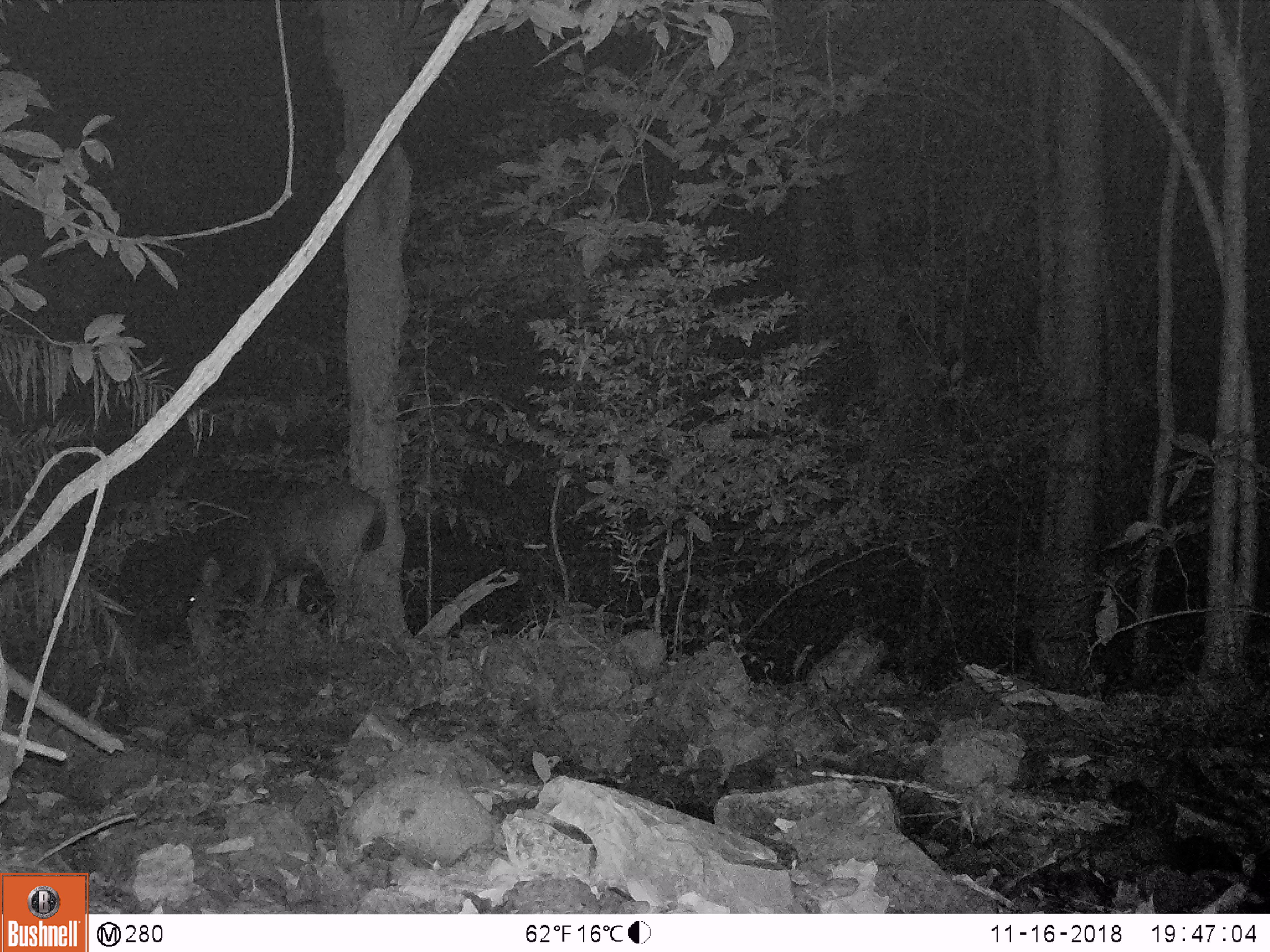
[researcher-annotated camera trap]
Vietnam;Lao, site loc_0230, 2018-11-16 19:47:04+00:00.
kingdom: Animalia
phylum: Chordata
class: Mammalia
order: Artiodactyla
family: Cervidae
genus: Rusa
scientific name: Rusa unicolor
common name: sambar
Sambar (Rusa unicolor). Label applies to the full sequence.